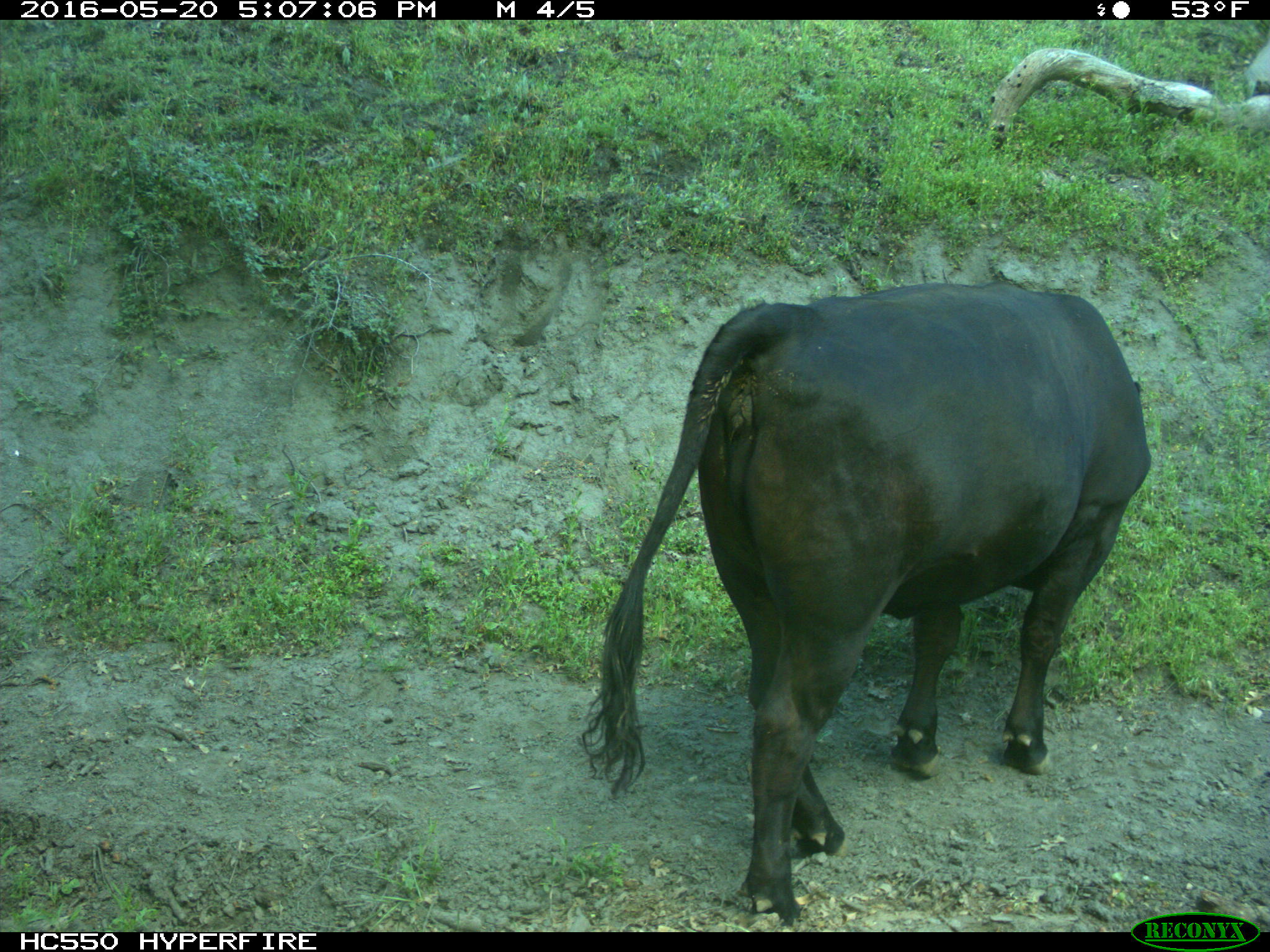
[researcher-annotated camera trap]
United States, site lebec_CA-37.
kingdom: Animalia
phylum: Chordata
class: Mammalia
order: Artiodactyla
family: Bovidae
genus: Bos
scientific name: Bos taurus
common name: domestic cow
Bos taurus (domestic cow).